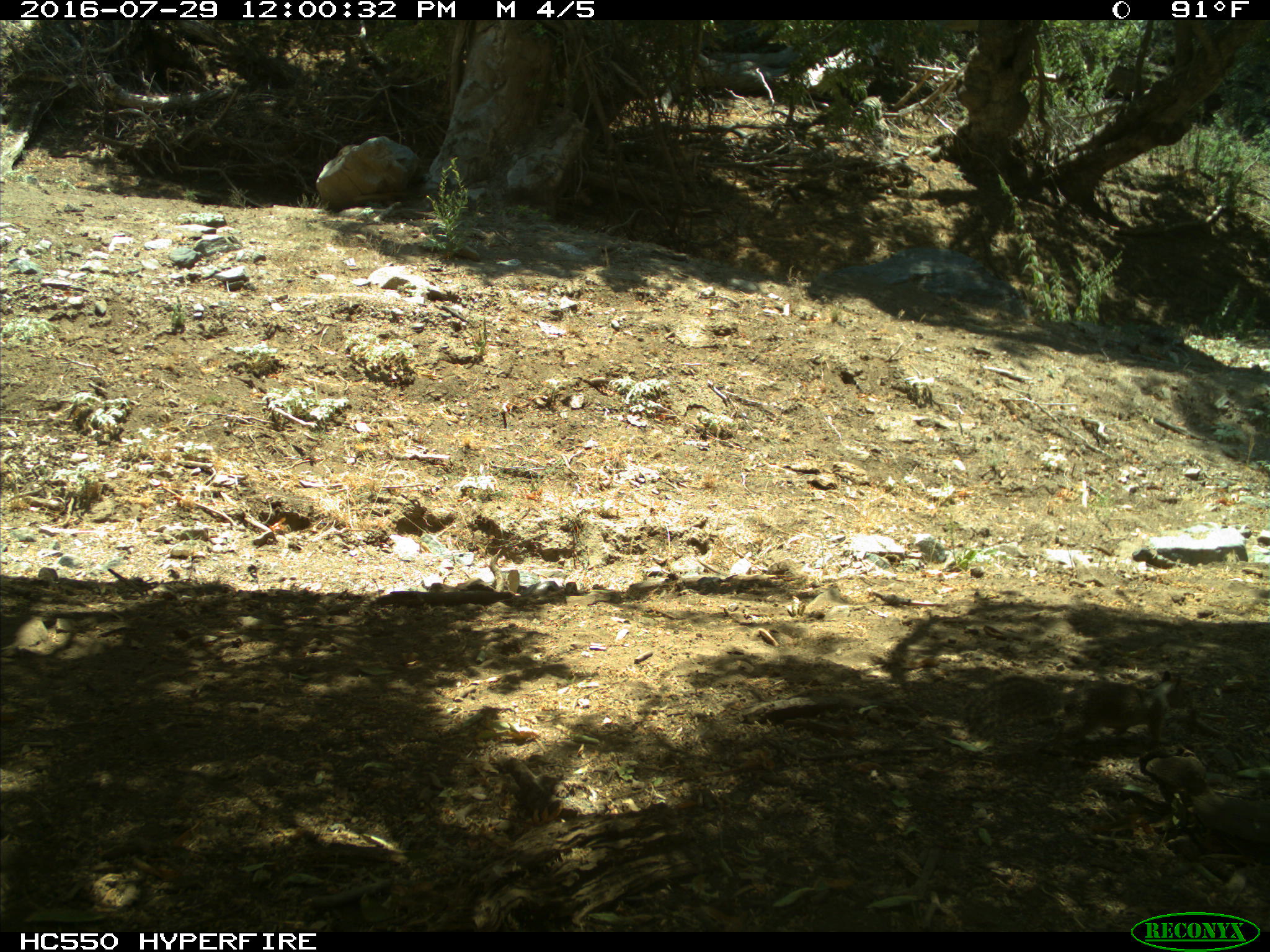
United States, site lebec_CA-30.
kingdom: Animalia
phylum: Chordata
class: Mammalia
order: Rodentia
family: Sciuridae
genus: Otospermophilus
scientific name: Otospermophilus beecheyi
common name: california ground squirrel